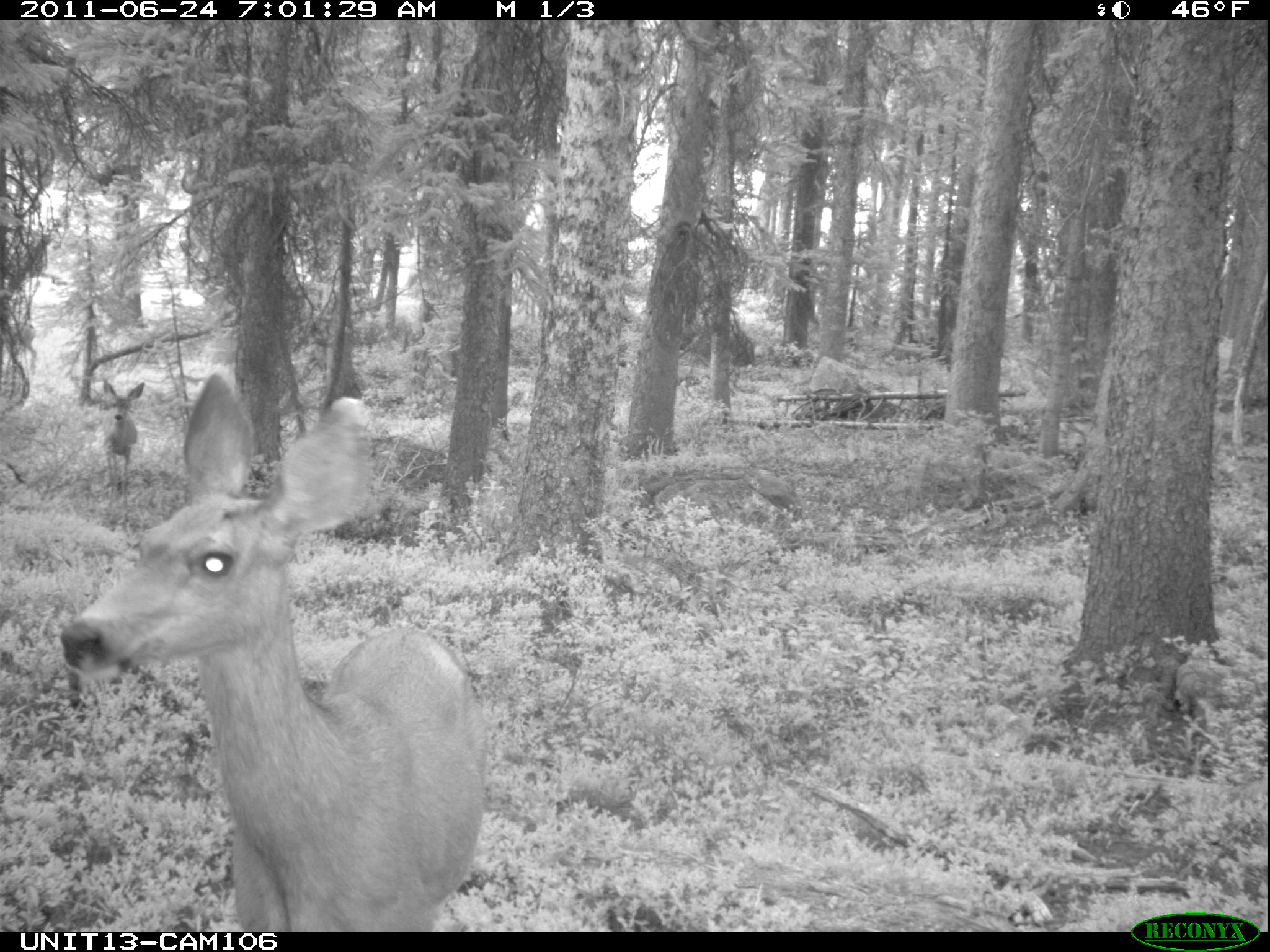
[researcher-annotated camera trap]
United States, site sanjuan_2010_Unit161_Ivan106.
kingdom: Animalia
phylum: Chordata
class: Mammalia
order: Artiodactyla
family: Cervidae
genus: Odocoileus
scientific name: Odocoileus hemionus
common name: mule deer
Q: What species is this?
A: Odocoileus hemionus (mule deer).